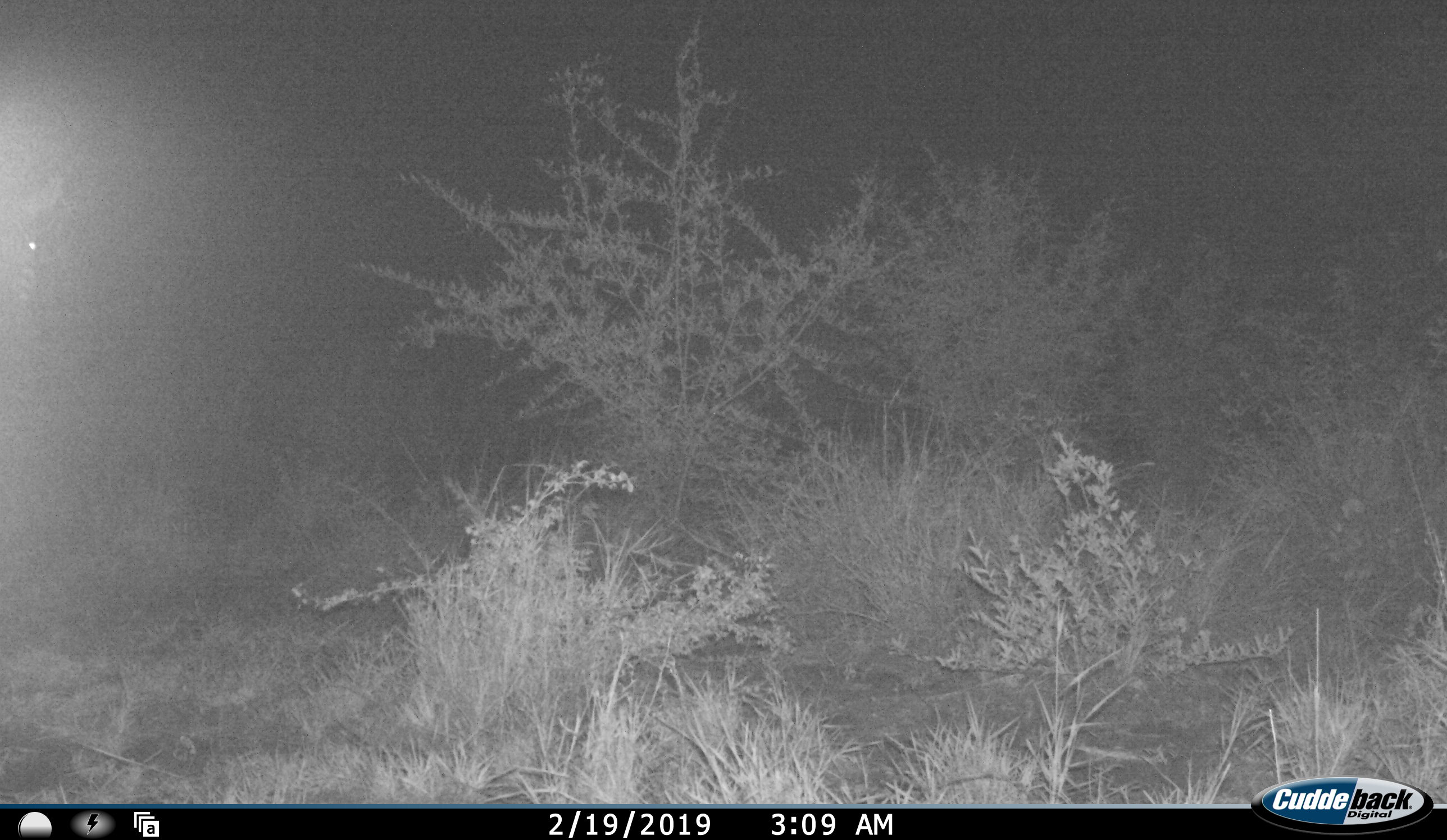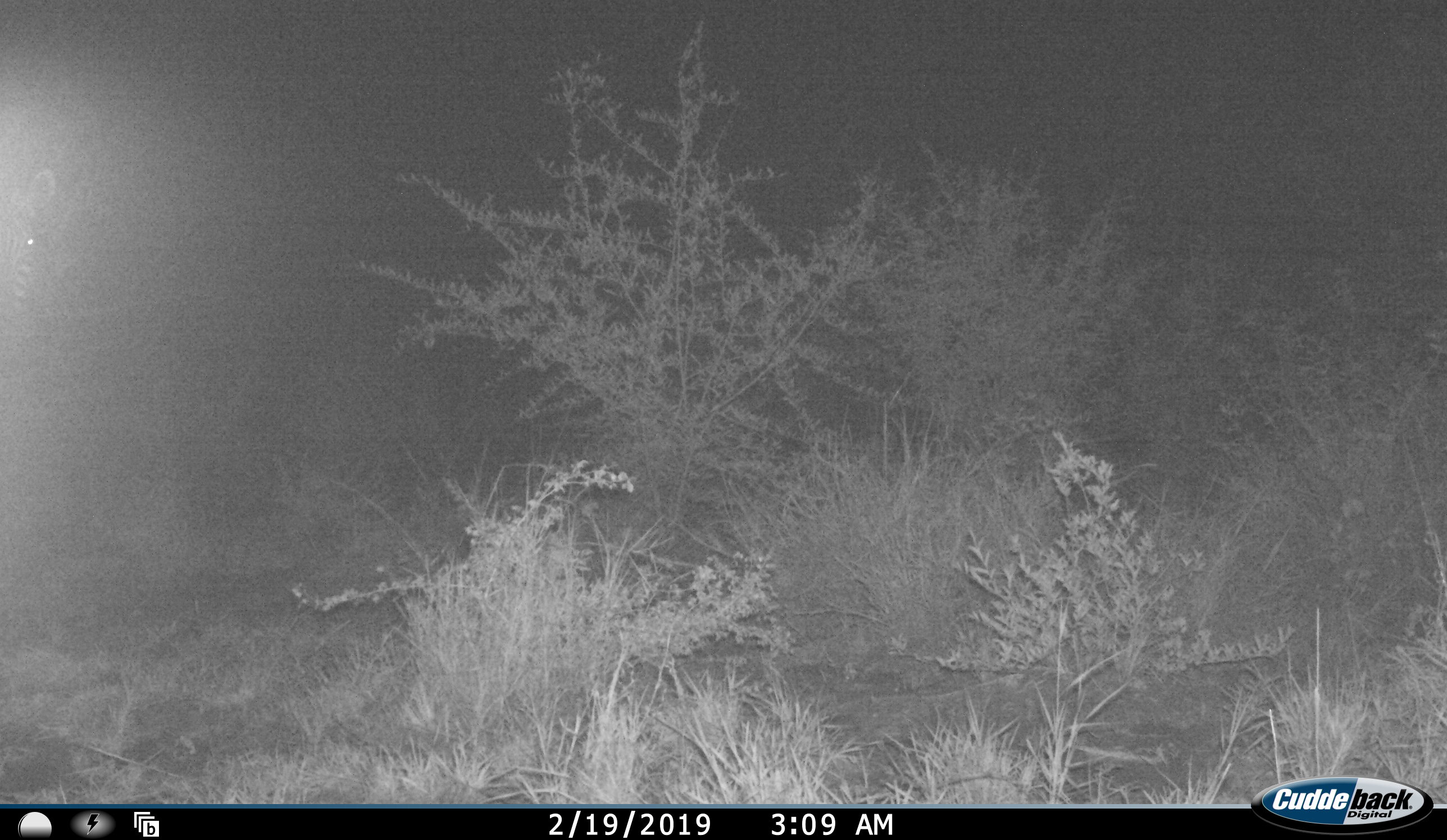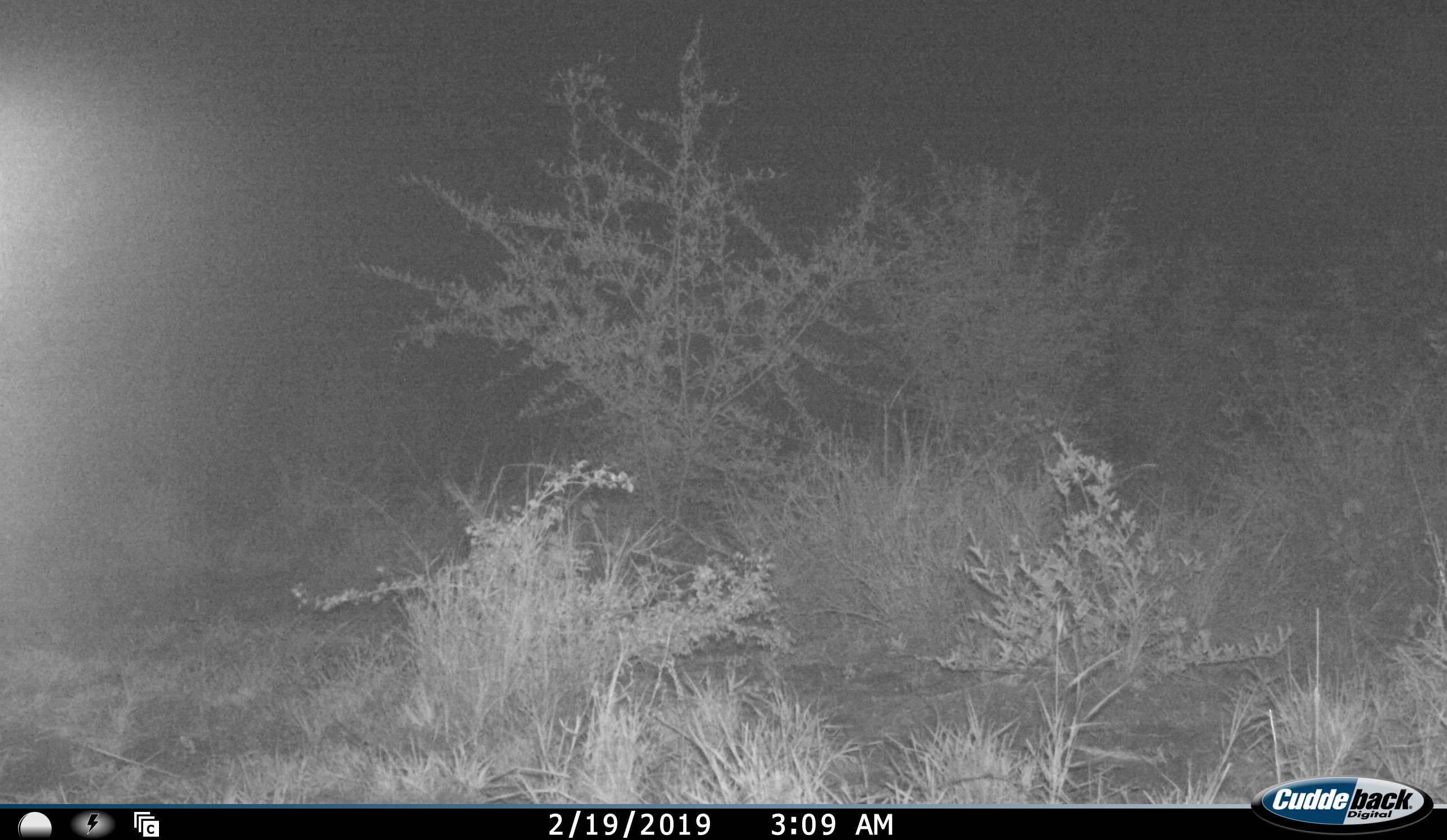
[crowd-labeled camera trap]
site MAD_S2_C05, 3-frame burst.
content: unidentified animal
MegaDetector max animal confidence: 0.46